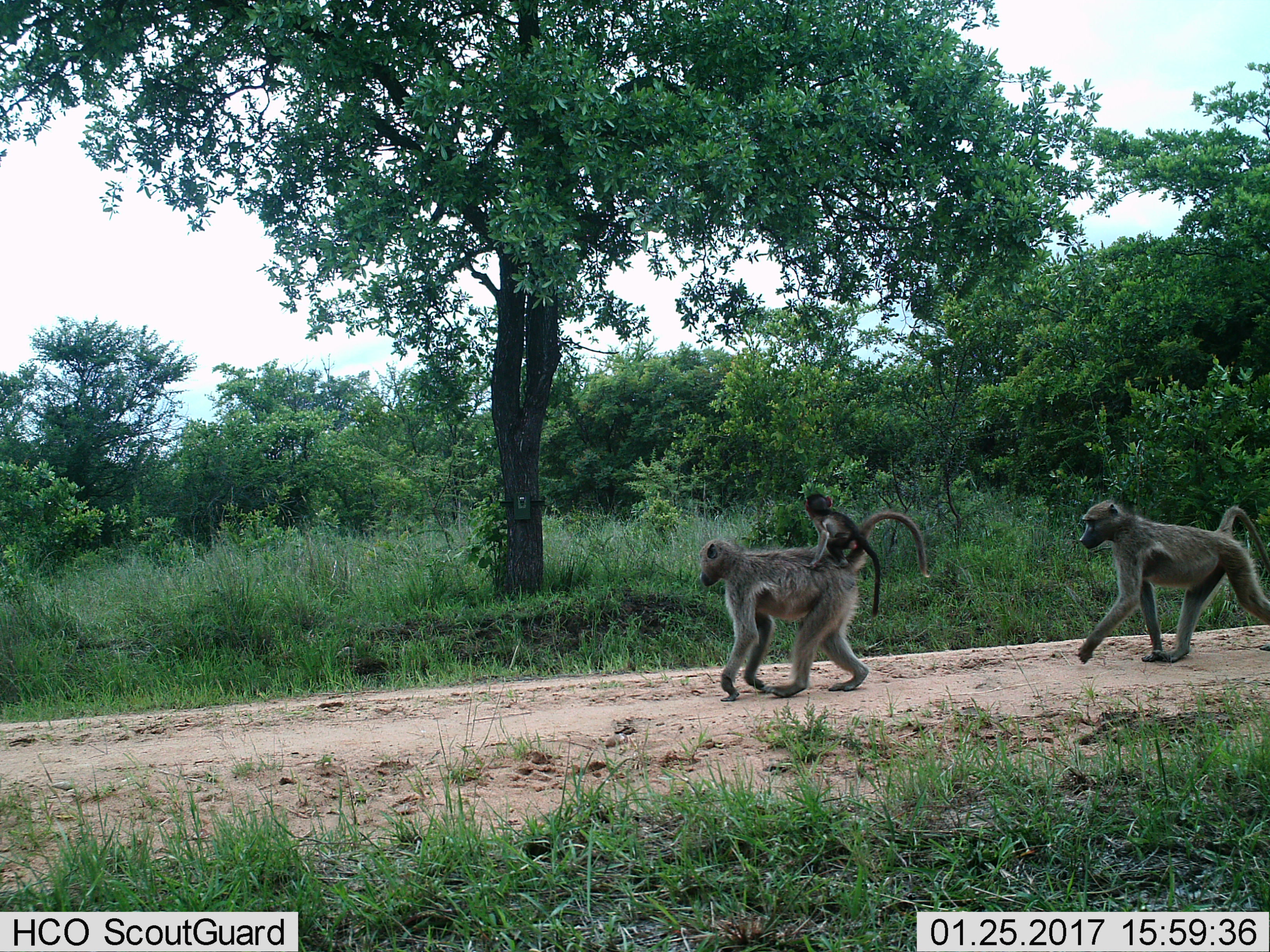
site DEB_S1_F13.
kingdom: Animalia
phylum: Chordata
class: Mammalia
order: Primates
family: Cercopithecidae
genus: Papio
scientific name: Papio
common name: baboon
Baboon (Papio), count 3. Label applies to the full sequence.